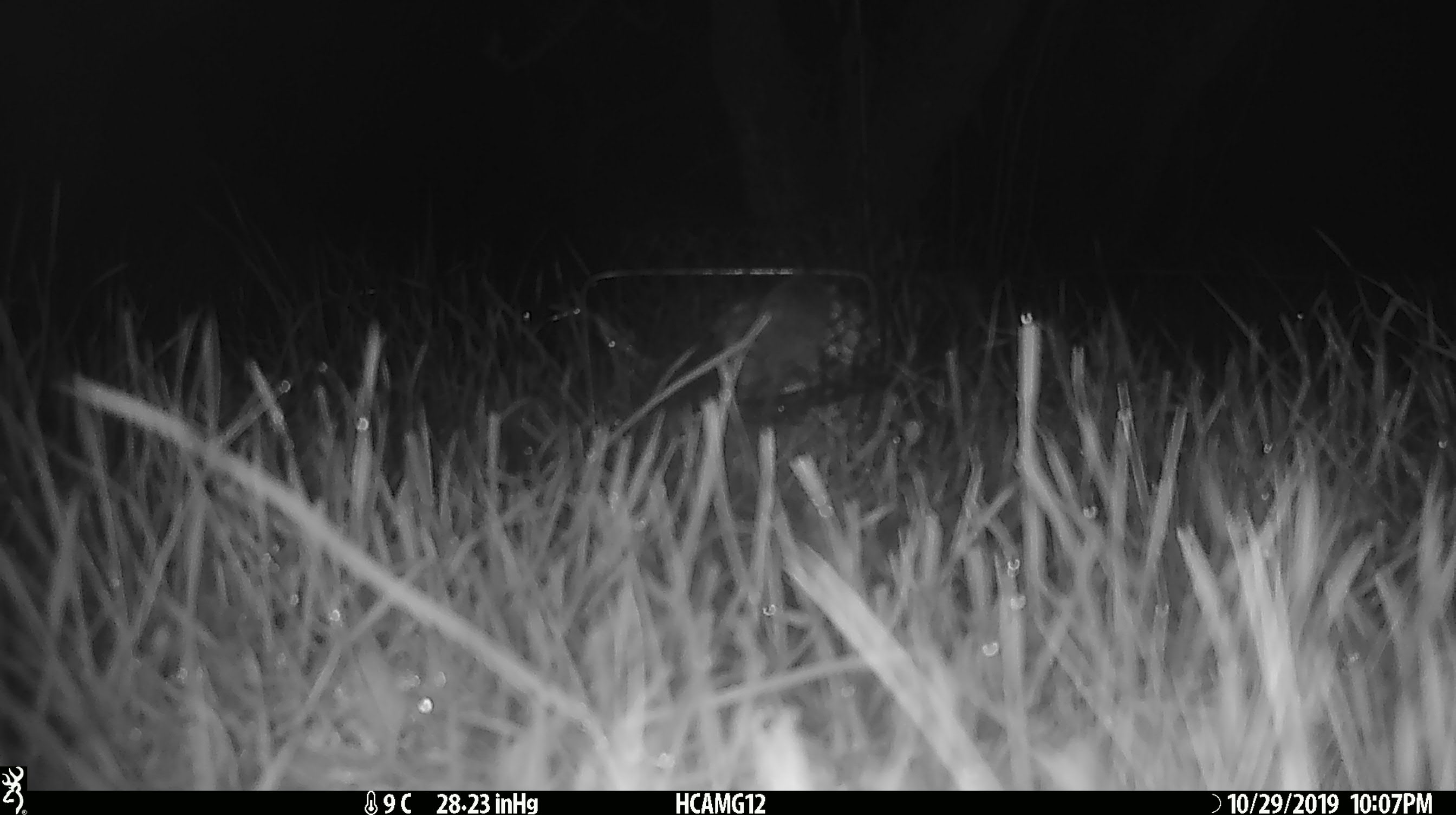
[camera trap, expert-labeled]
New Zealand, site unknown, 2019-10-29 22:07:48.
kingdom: Animalia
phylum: Chordata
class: Mammalia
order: Rodentia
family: Muridae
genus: Mus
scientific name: Mus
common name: mouse